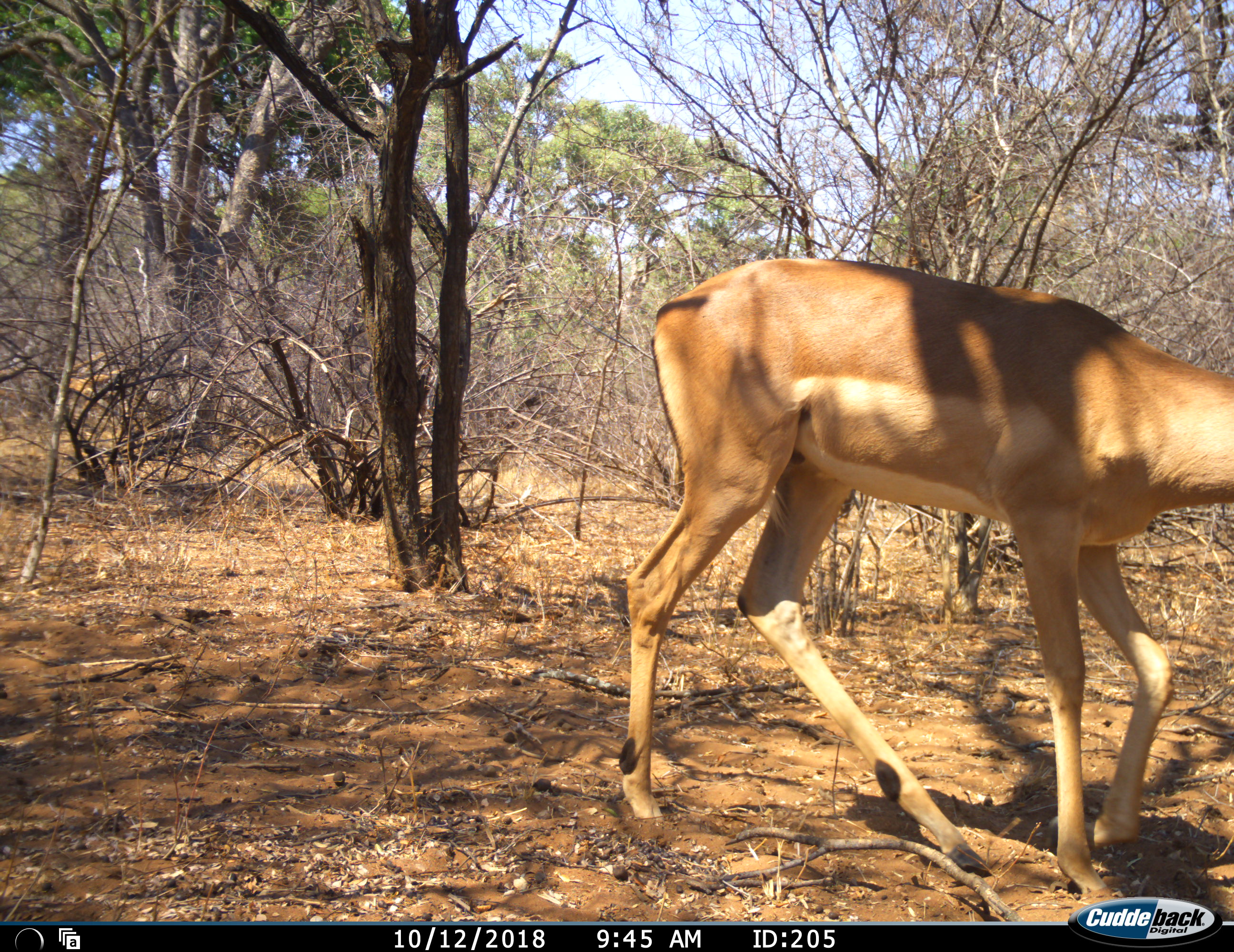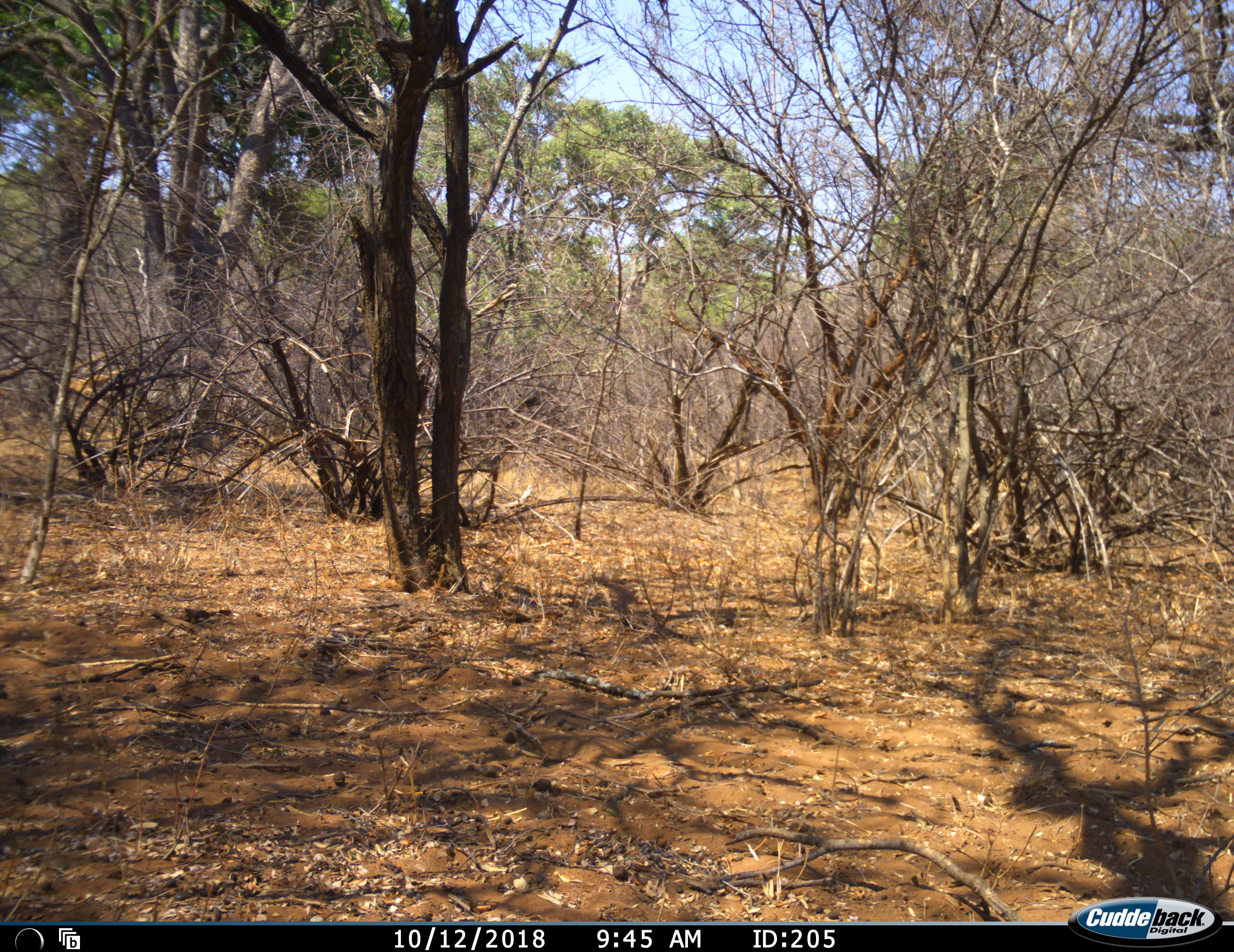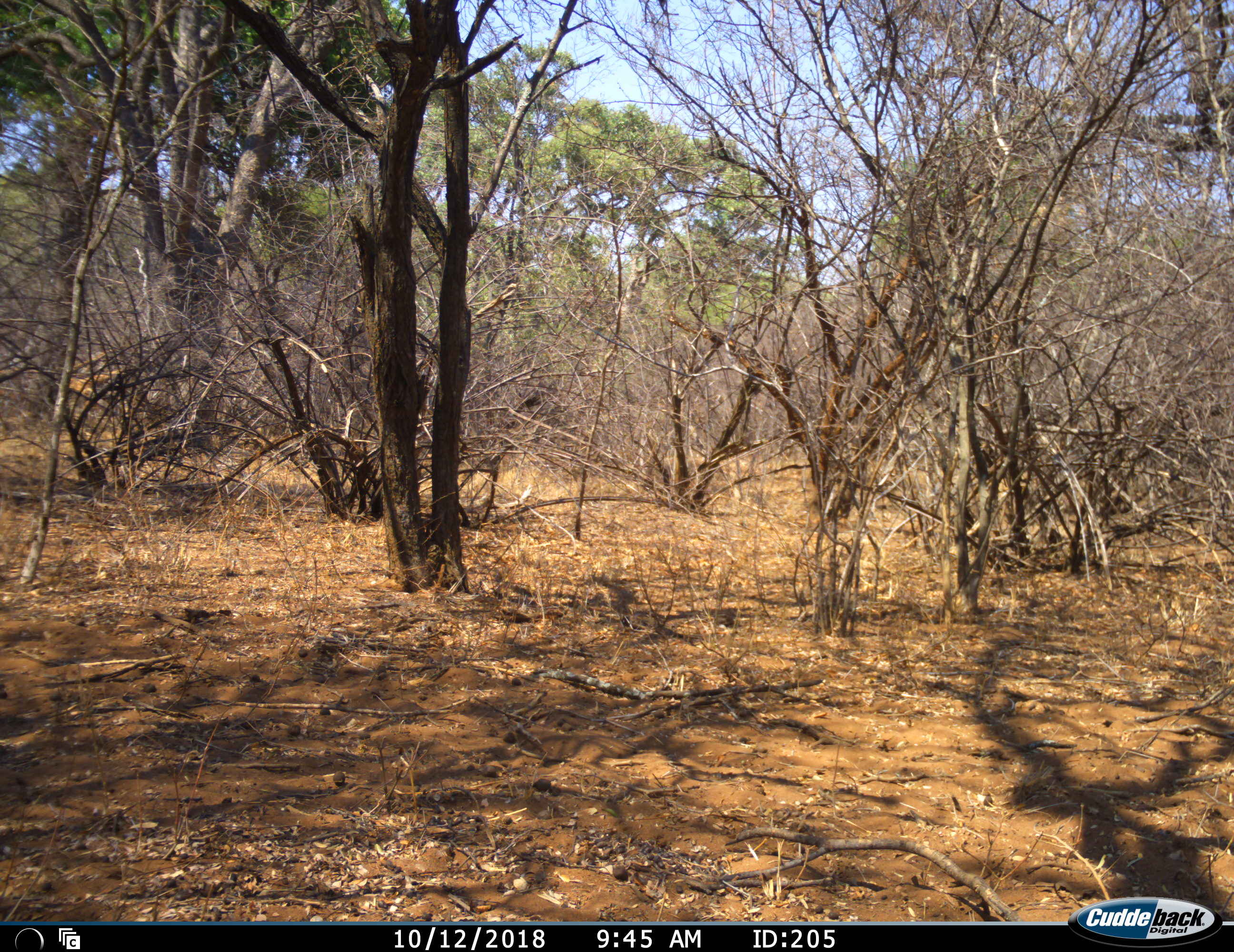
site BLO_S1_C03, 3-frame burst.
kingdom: Animalia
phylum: Chordata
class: Mammalia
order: Artiodactyla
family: Bovidae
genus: Aepyceros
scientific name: Aepyceros melampus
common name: impala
Impala (Aepyceros melampus), count 1. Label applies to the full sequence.